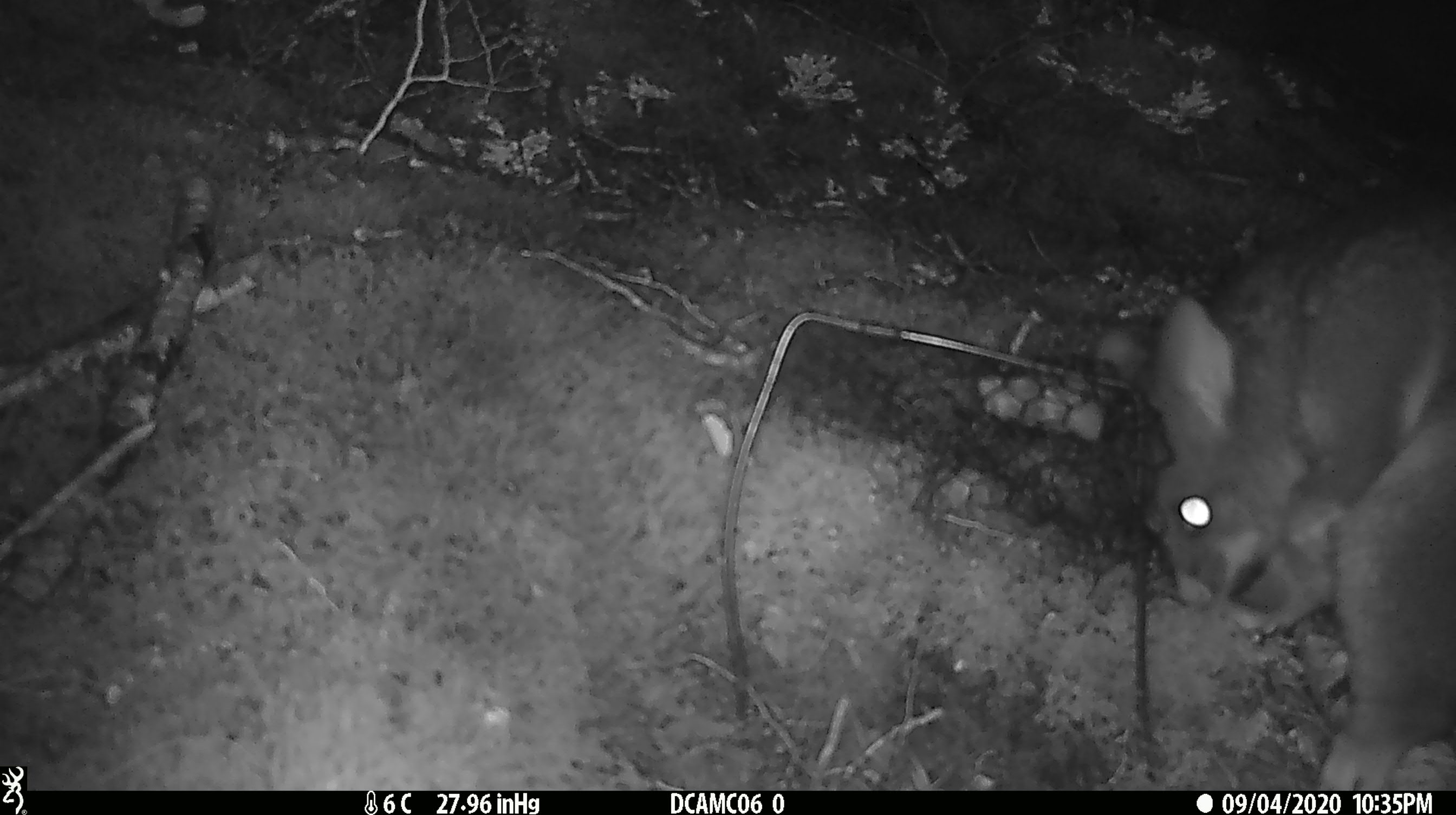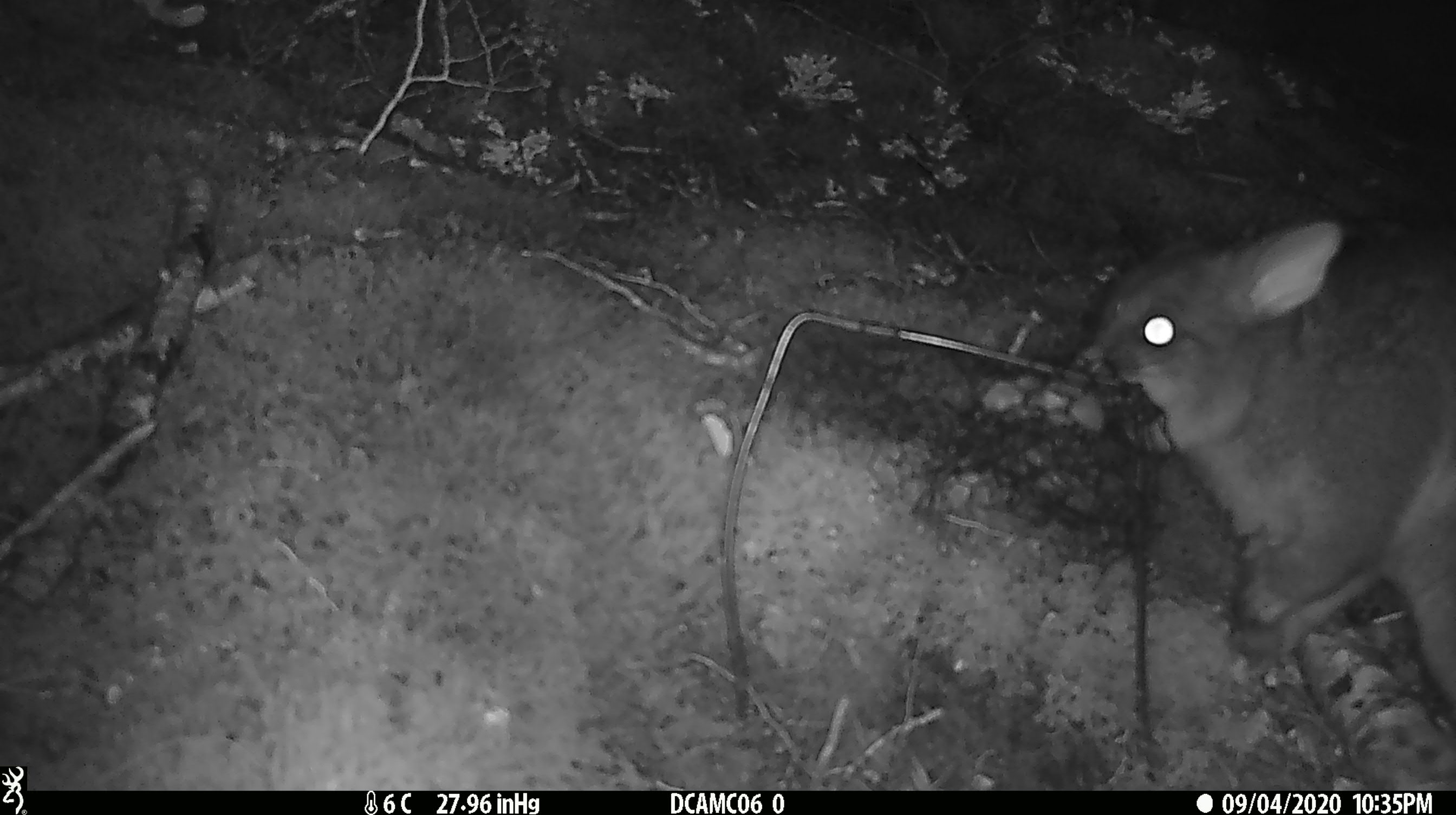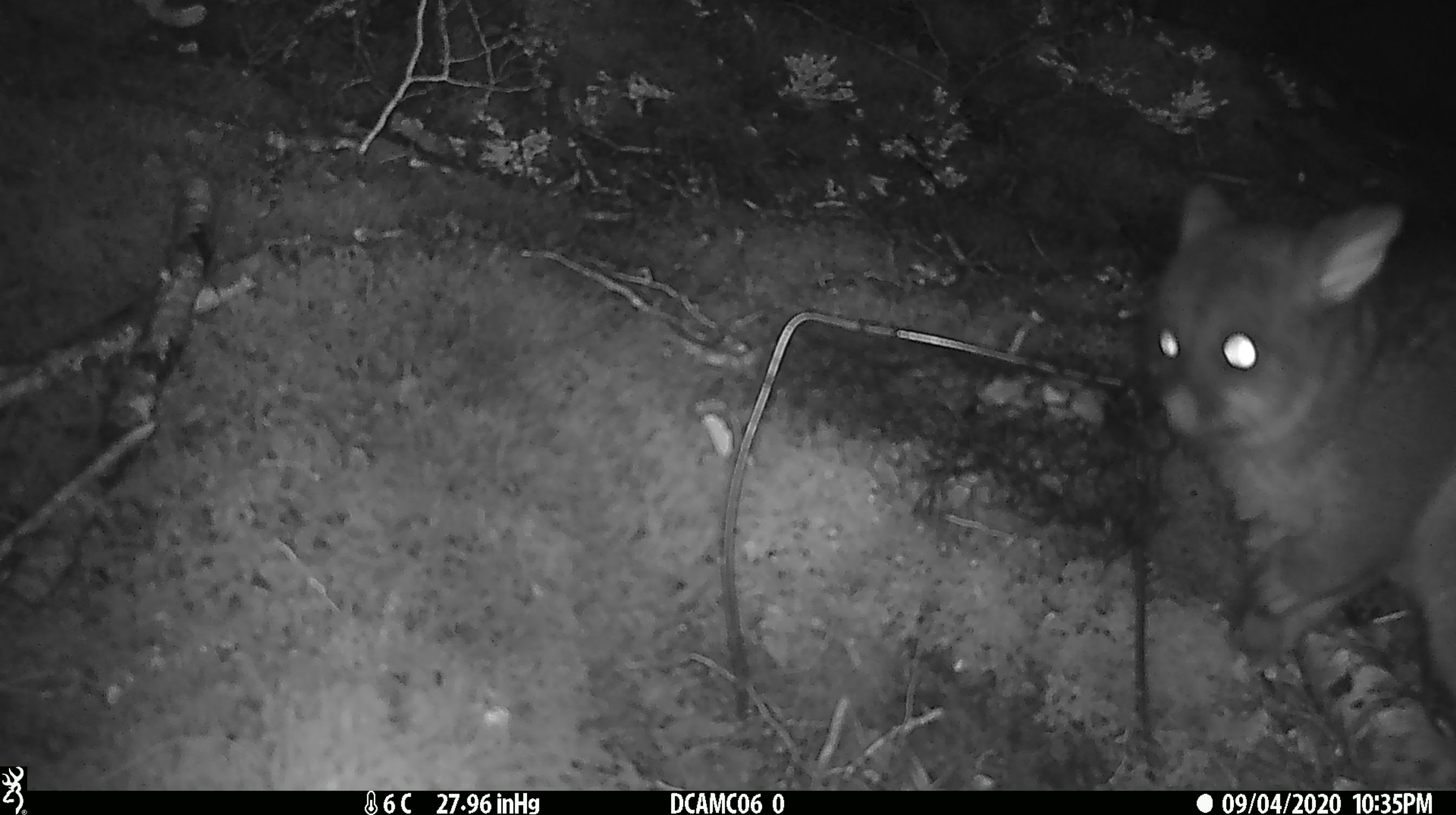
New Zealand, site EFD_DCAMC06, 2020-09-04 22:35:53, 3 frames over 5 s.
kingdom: Animalia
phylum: Chordata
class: Mammalia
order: Diprotodontia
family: Phalangeridae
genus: Trichosurus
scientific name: Trichosurus vulpecula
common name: common brushtail possum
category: possum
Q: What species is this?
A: Possum (common brushtail possum) (Trichosurus vulpecula).